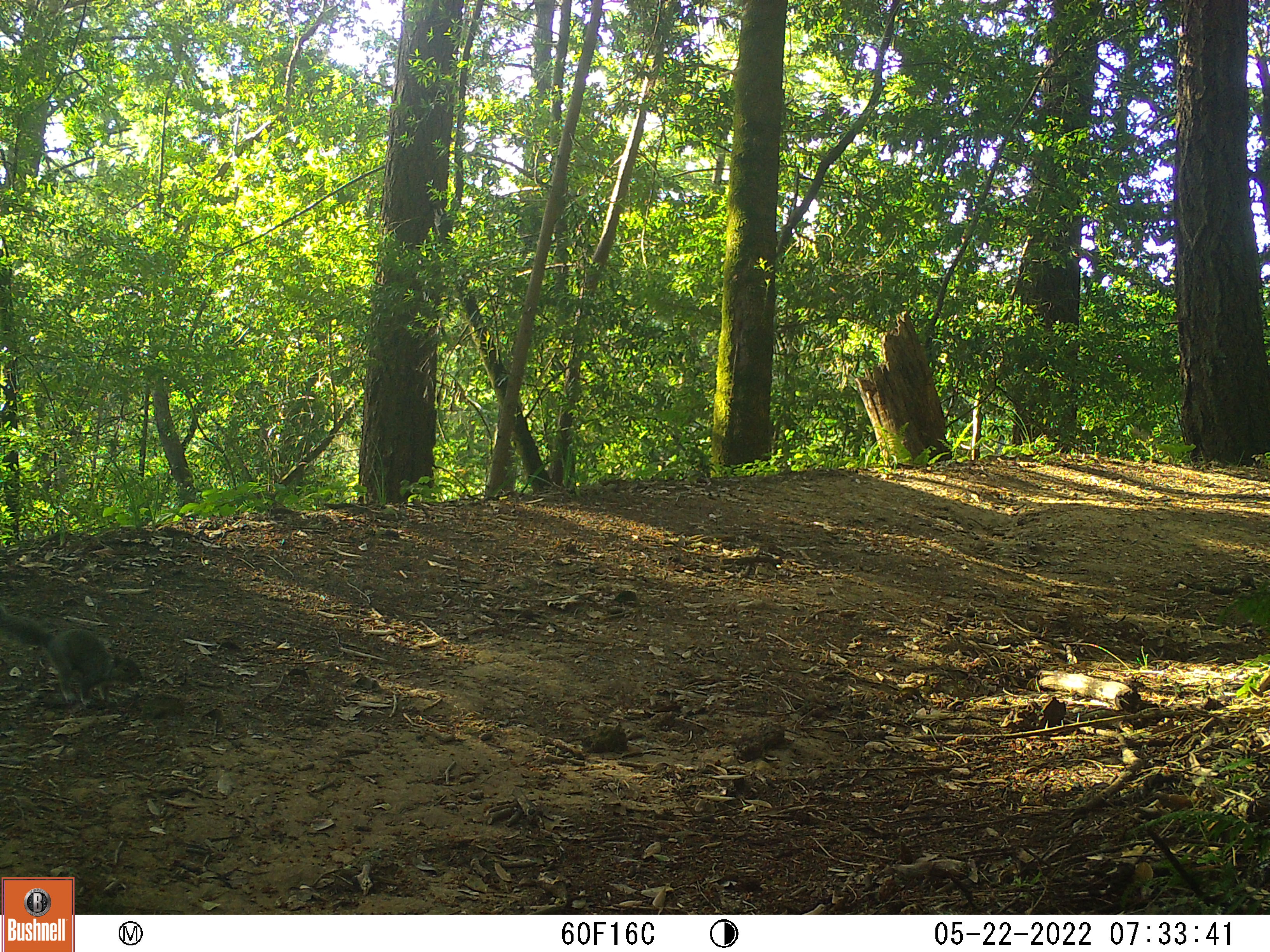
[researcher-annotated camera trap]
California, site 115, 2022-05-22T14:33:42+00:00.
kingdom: Animalia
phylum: Chordata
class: Mammalia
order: Rodentia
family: Sciuridae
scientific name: Sciuridae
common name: squirrel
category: unknown squirrel